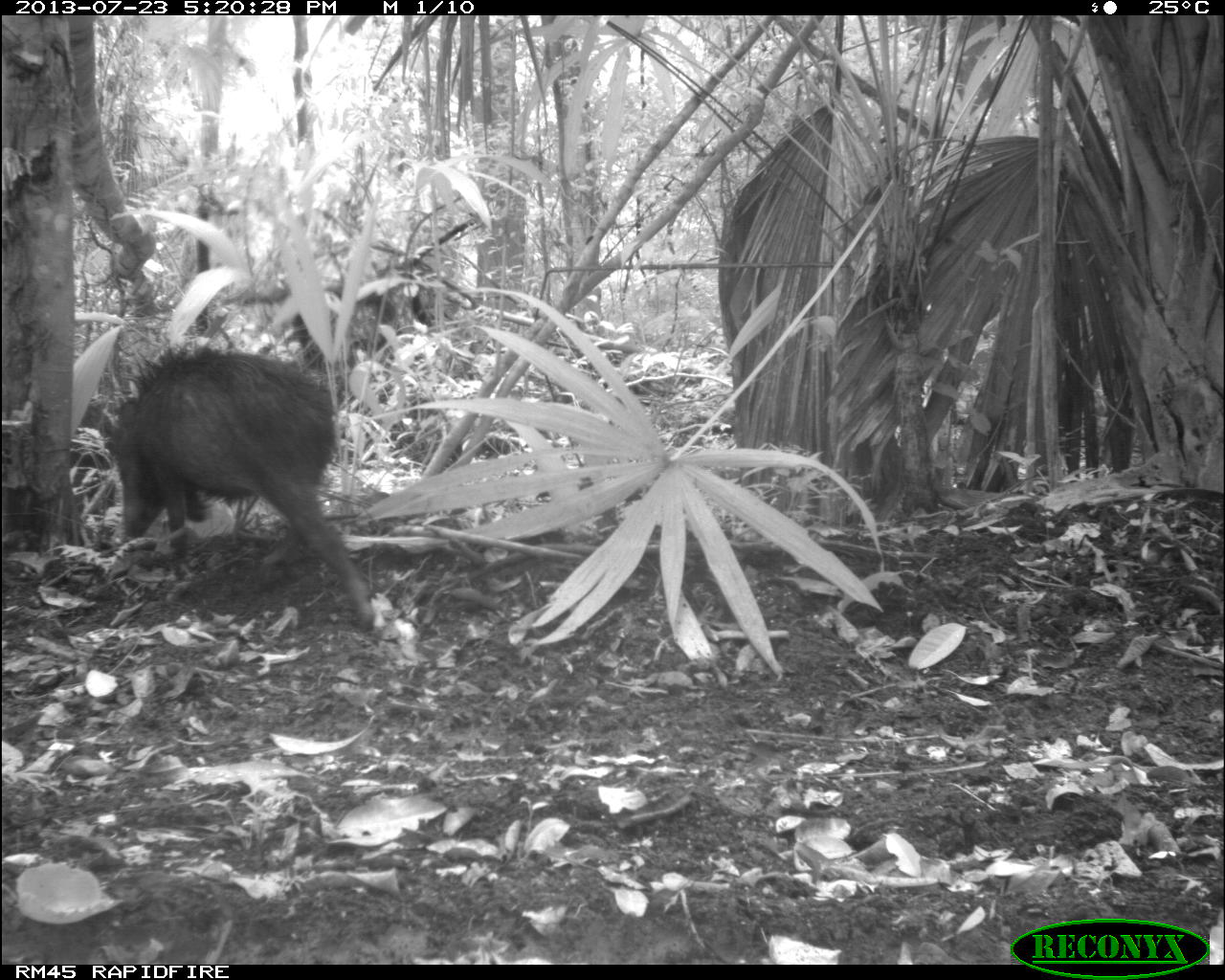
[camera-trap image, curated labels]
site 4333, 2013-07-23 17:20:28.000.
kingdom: Animalia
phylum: Chordata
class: Mammalia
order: Artiodactyla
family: Tayassuidae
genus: Tayassu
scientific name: Tayassu pecari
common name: white-lipped peccary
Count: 4.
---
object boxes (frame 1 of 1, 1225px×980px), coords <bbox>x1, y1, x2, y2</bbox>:
tayassu pecari: <bbox>95, 339, 380, 634</bbox>